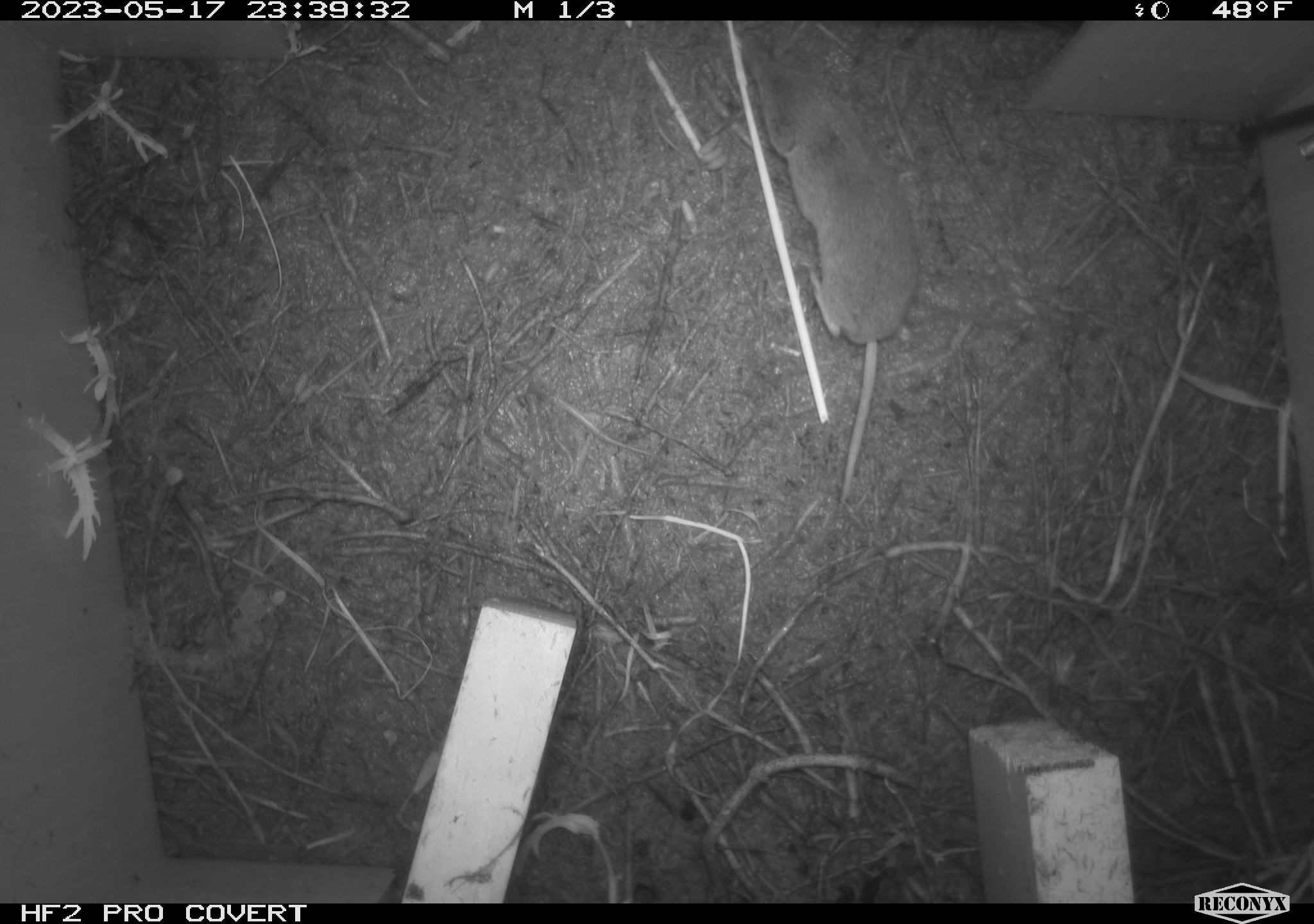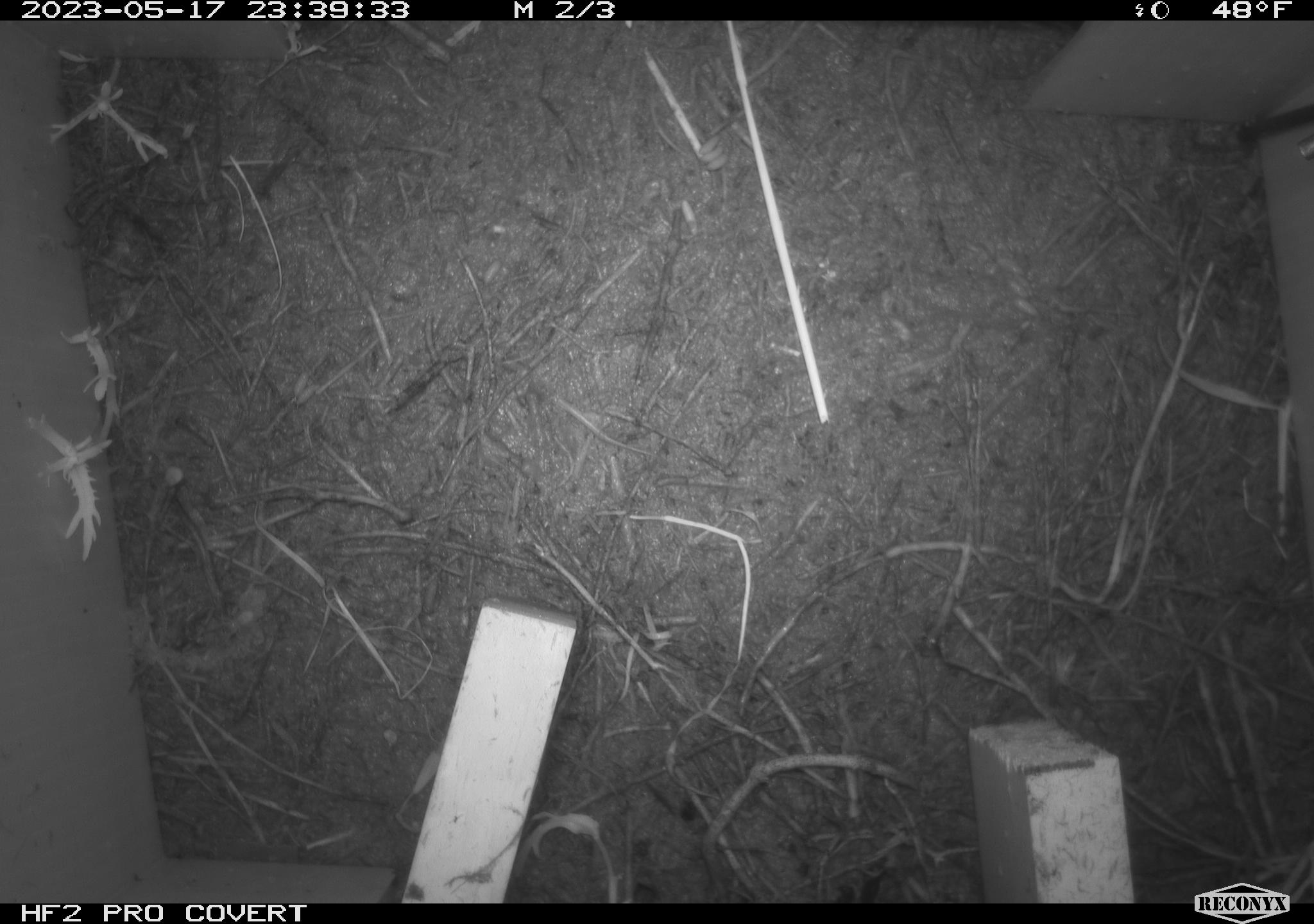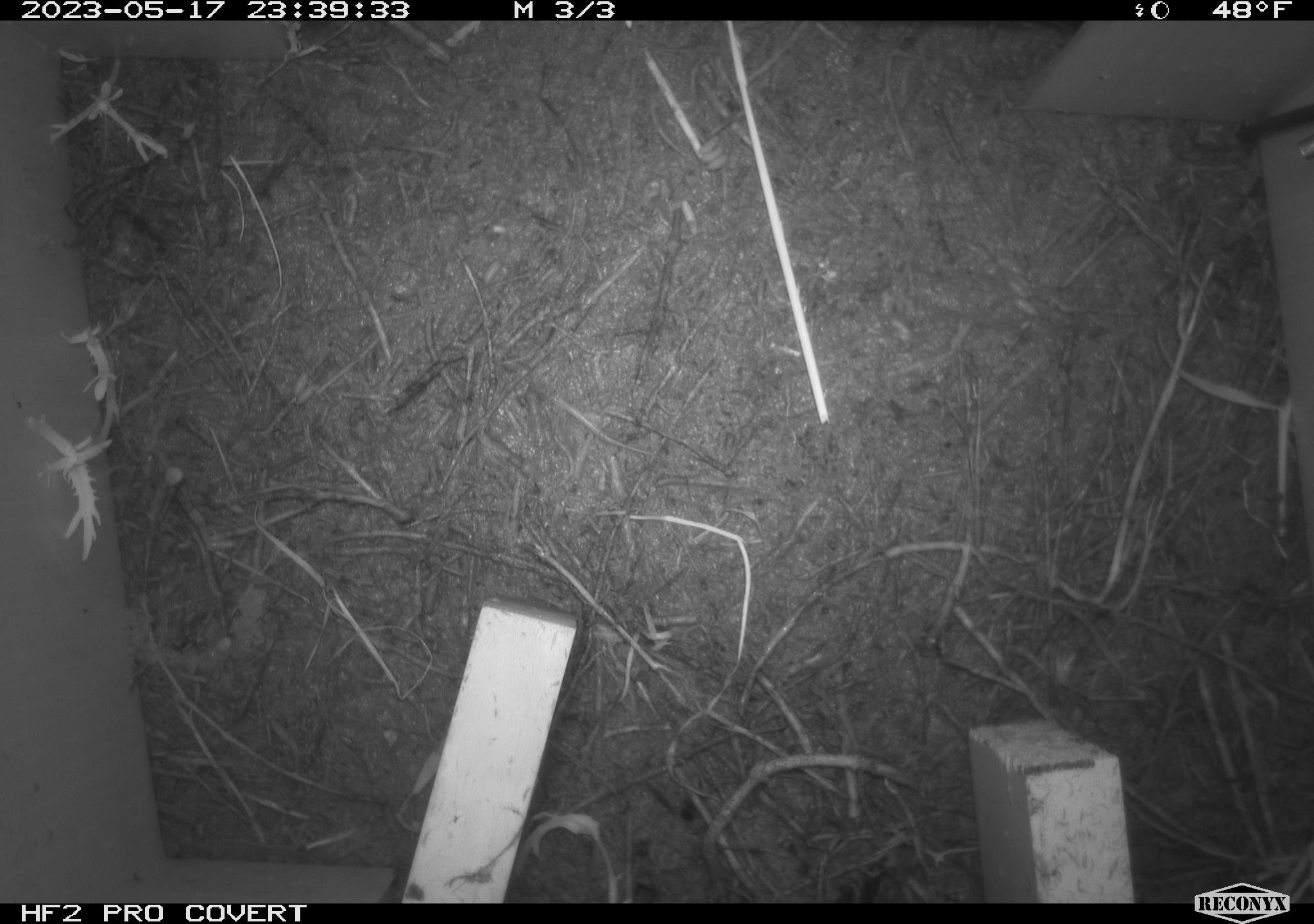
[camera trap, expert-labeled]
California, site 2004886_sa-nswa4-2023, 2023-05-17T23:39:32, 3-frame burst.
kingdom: Animalia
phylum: Chordata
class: Mammalia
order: Eulipotyphla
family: Soricidae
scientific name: Soricidae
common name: shrews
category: soricidae family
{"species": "soricidae family (shrews) (Soricidae)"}